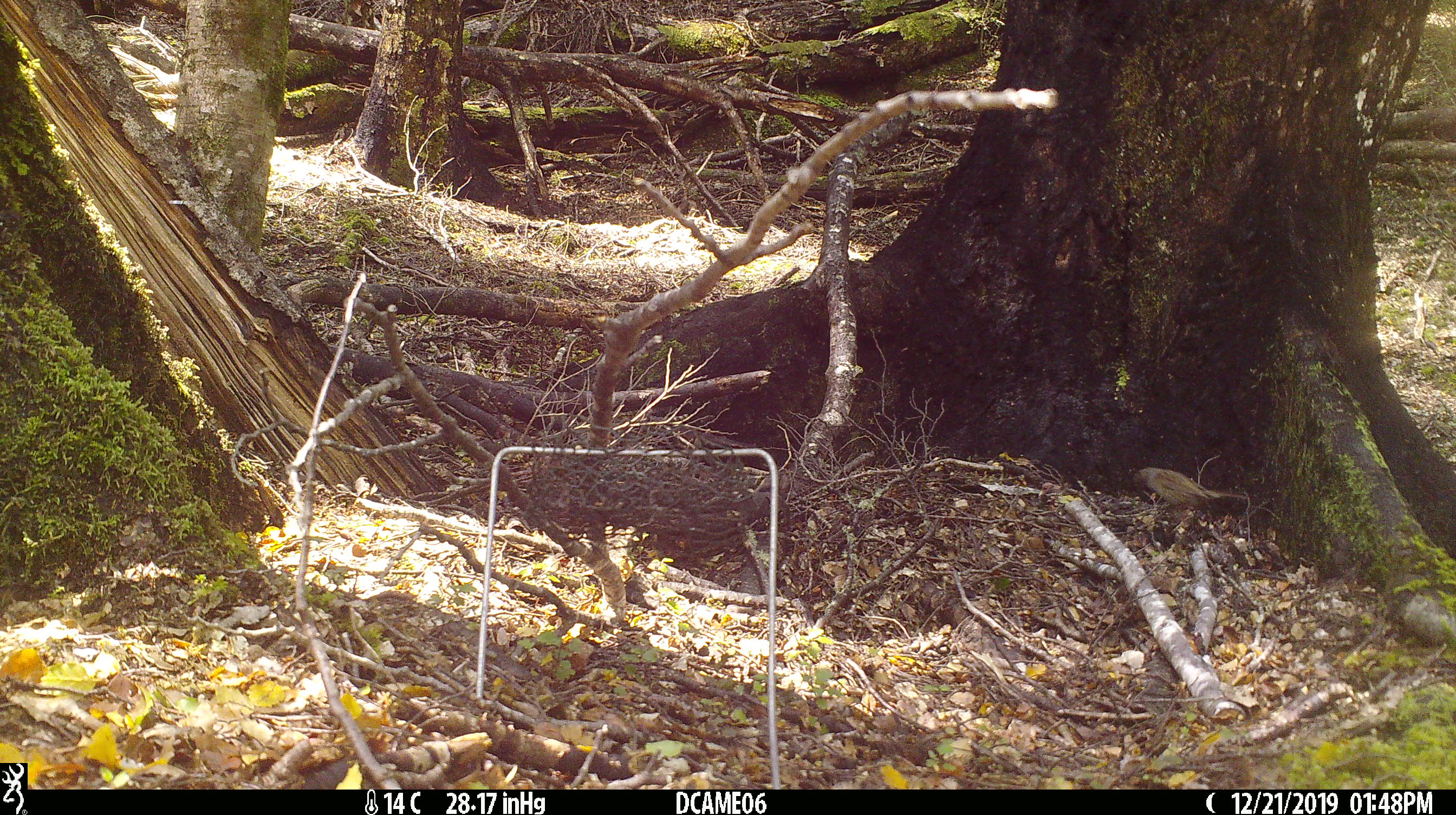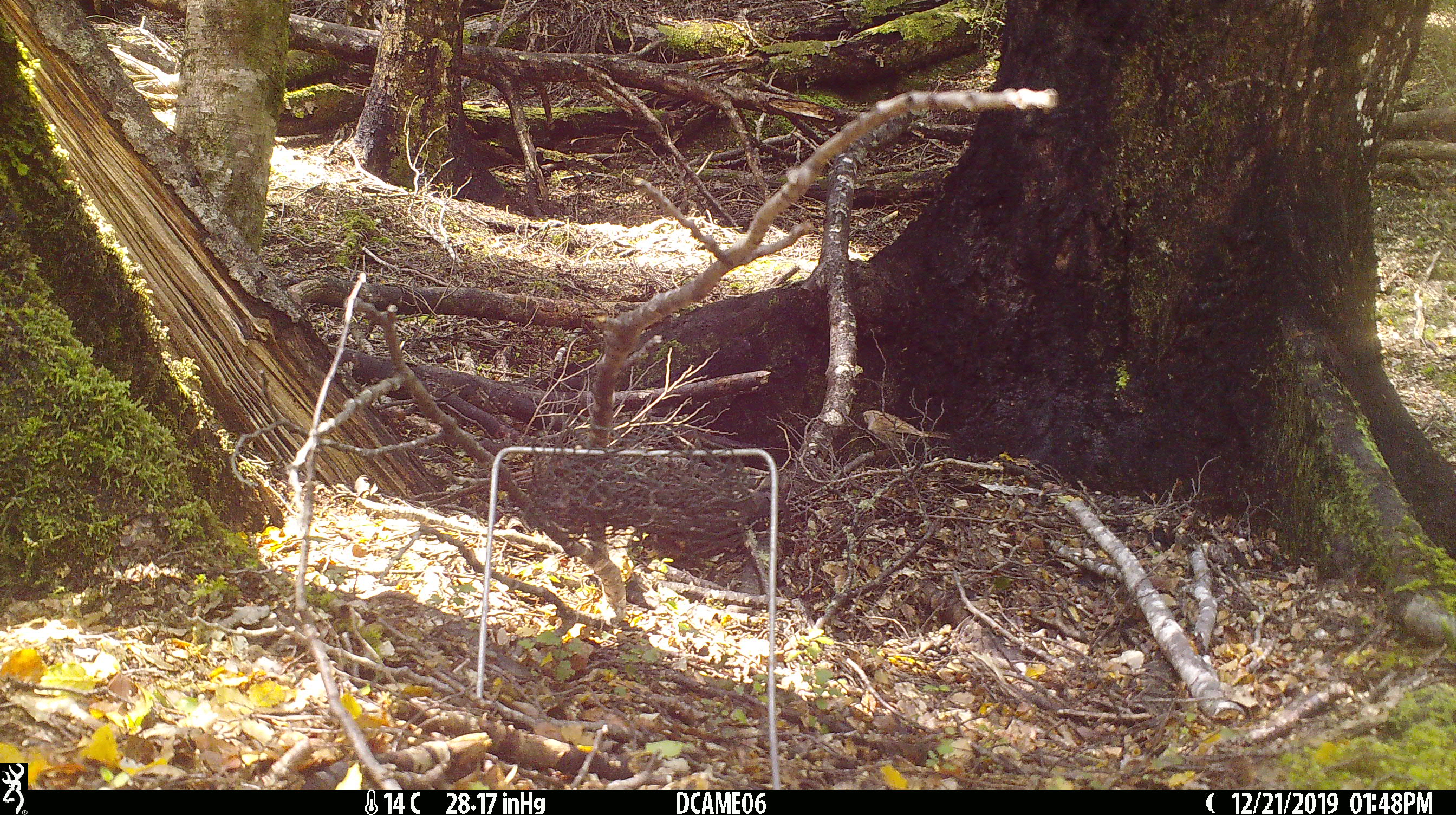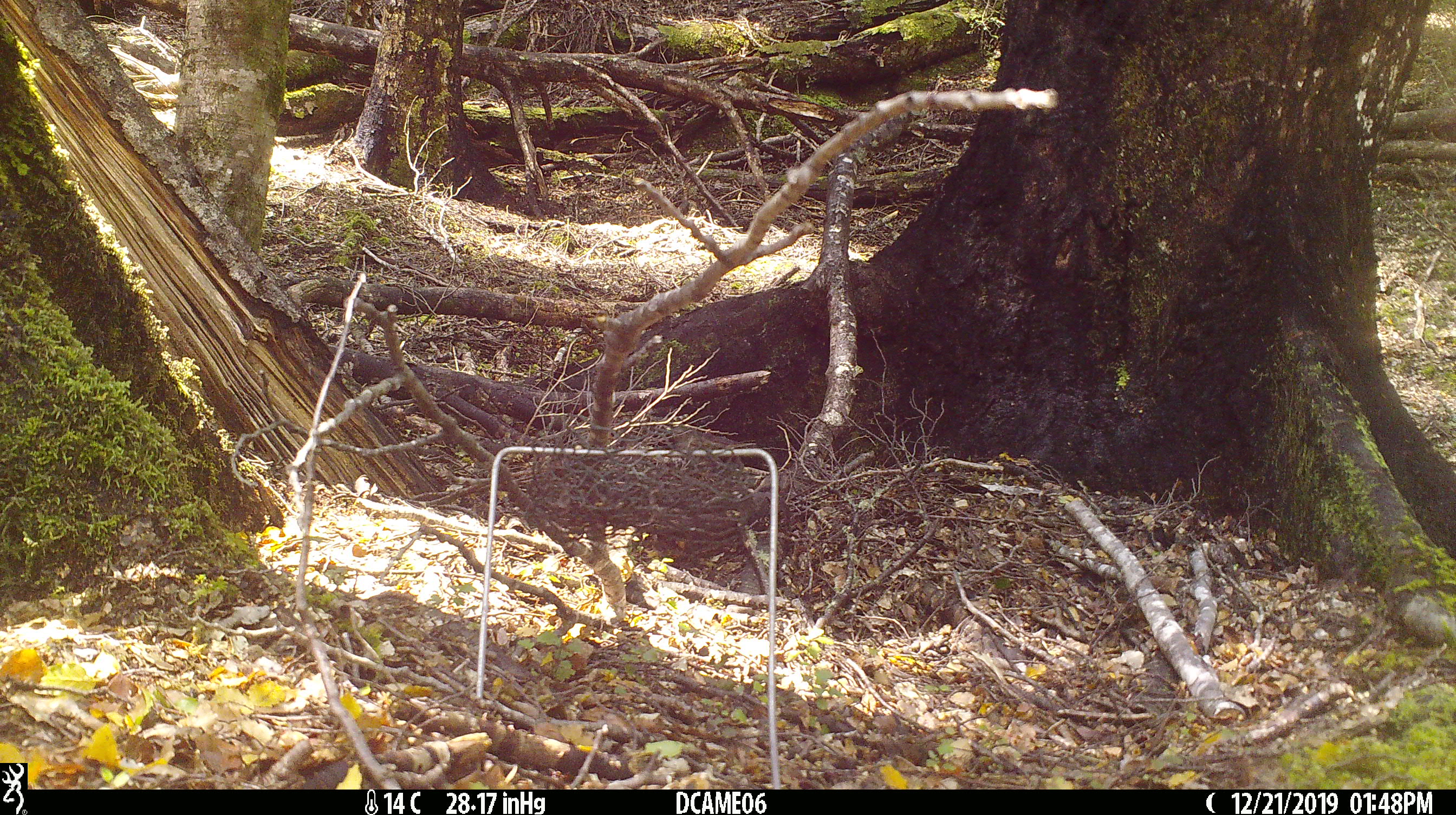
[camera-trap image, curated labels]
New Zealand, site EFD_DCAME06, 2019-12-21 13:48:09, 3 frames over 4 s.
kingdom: Animalia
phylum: Chordata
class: Aves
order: Passeriformes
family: Prunellidae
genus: Prunella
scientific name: Prunella modularis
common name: dunnock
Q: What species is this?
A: Dunnock (Prunella modularis).